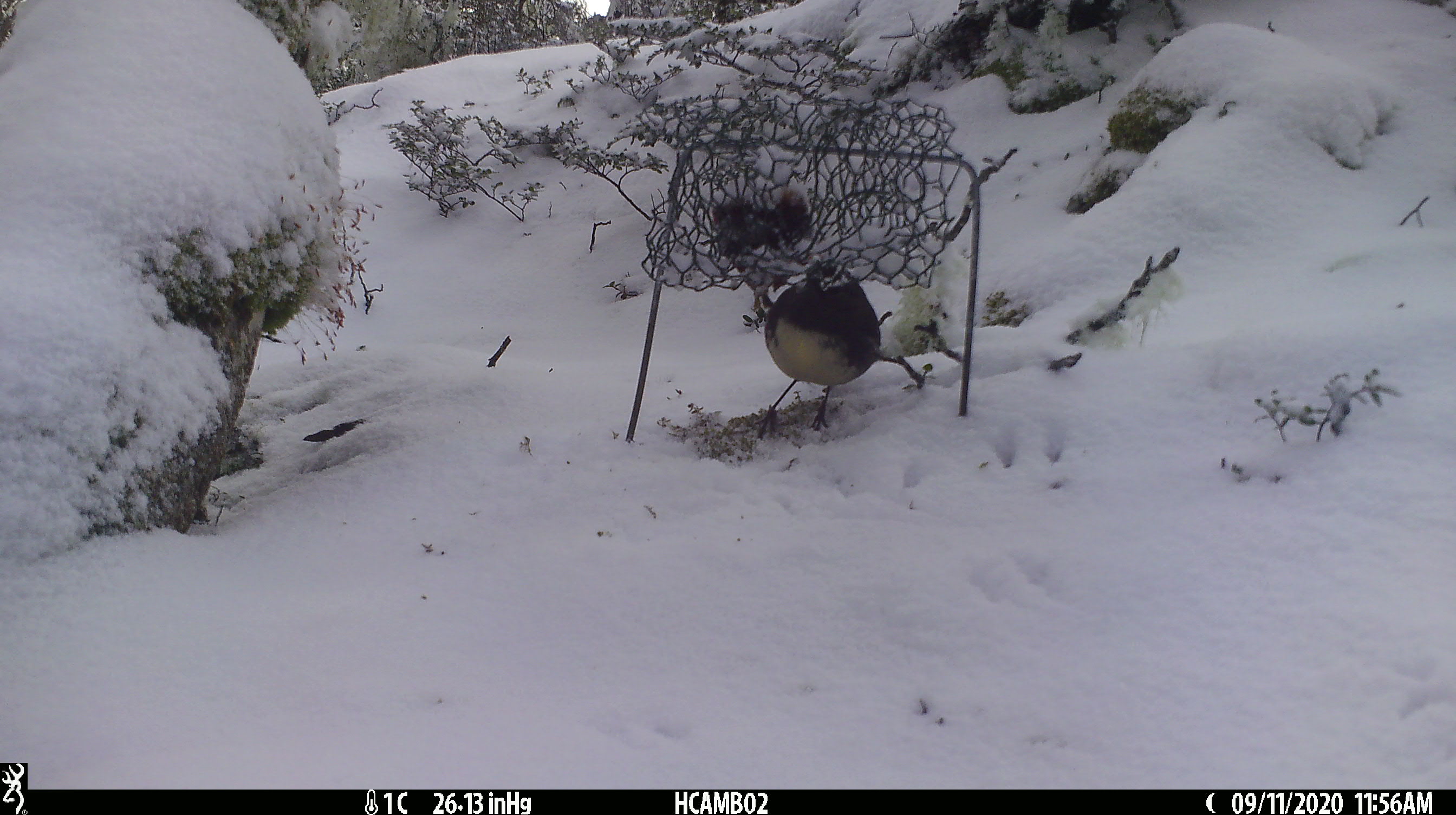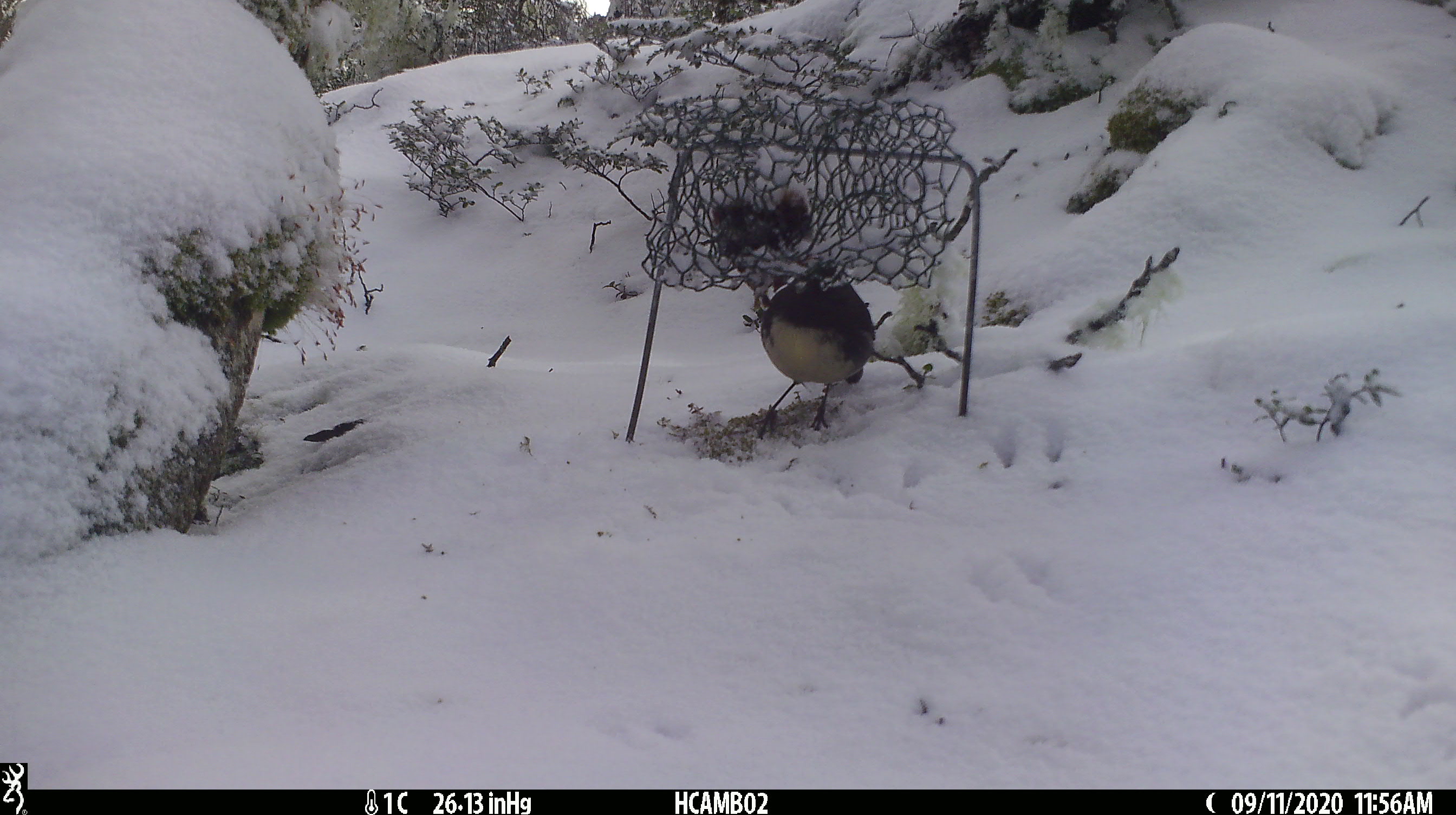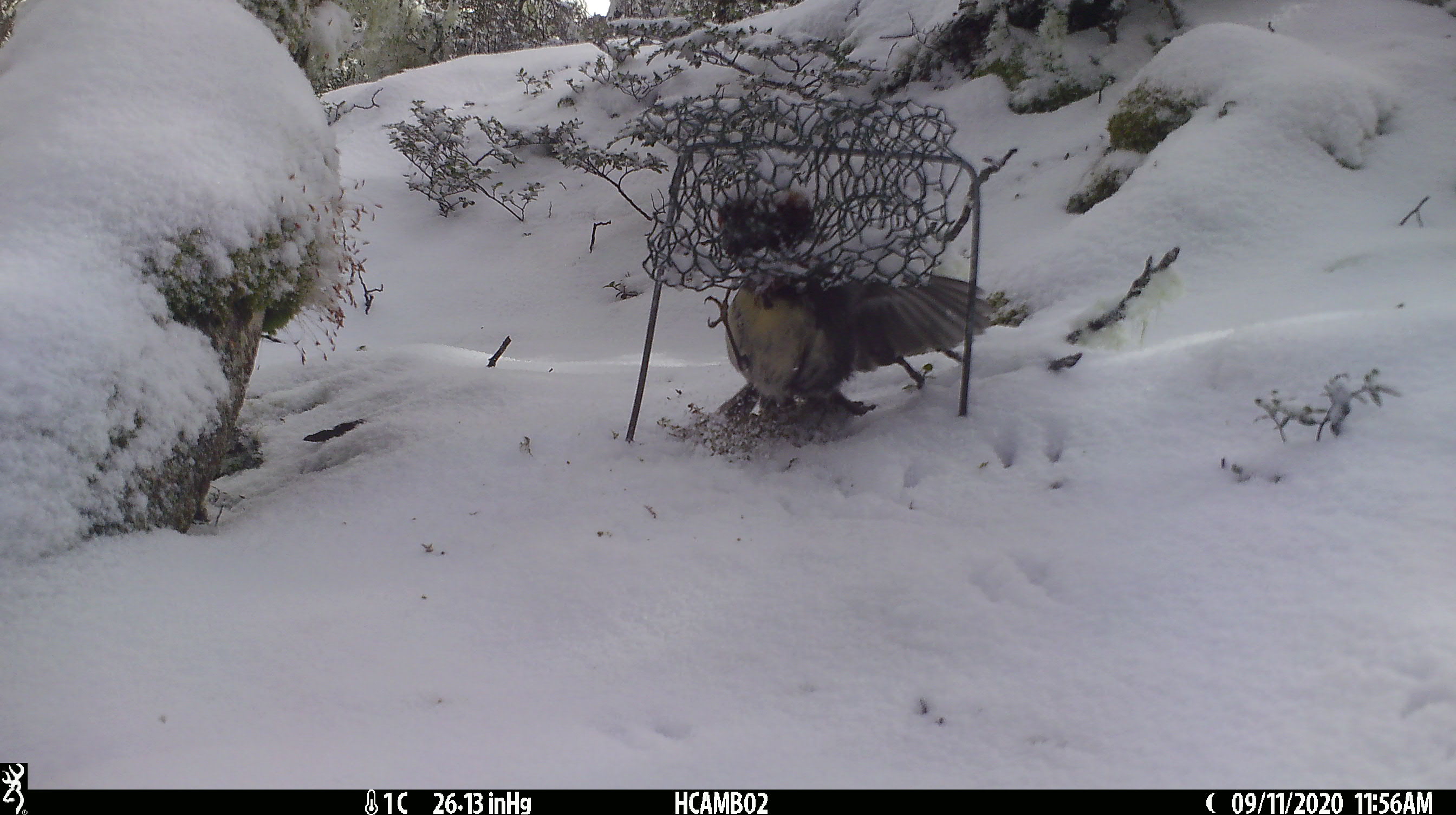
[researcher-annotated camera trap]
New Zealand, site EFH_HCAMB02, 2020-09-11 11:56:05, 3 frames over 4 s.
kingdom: Animalia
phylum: Chordata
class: Aves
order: Passeriformes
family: Petroicidae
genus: Petroica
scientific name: Petroica australis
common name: new zealand robin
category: robin